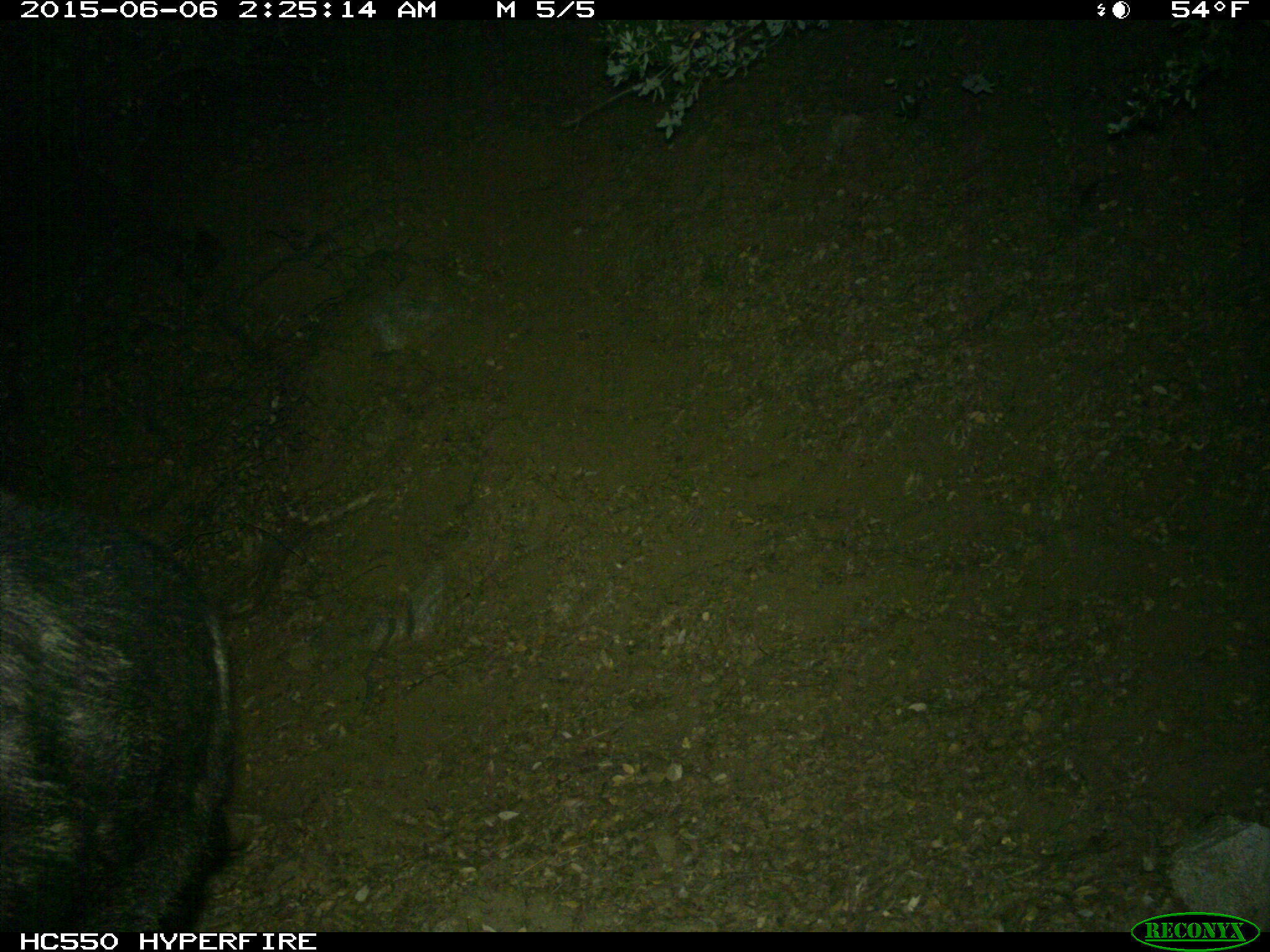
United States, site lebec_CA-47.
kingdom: Animalia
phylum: Chordata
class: Mammalia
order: Artiodactyla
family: Suidae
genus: Sus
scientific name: Sus scrofa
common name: wild boar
Sus scrofa (wild boar).